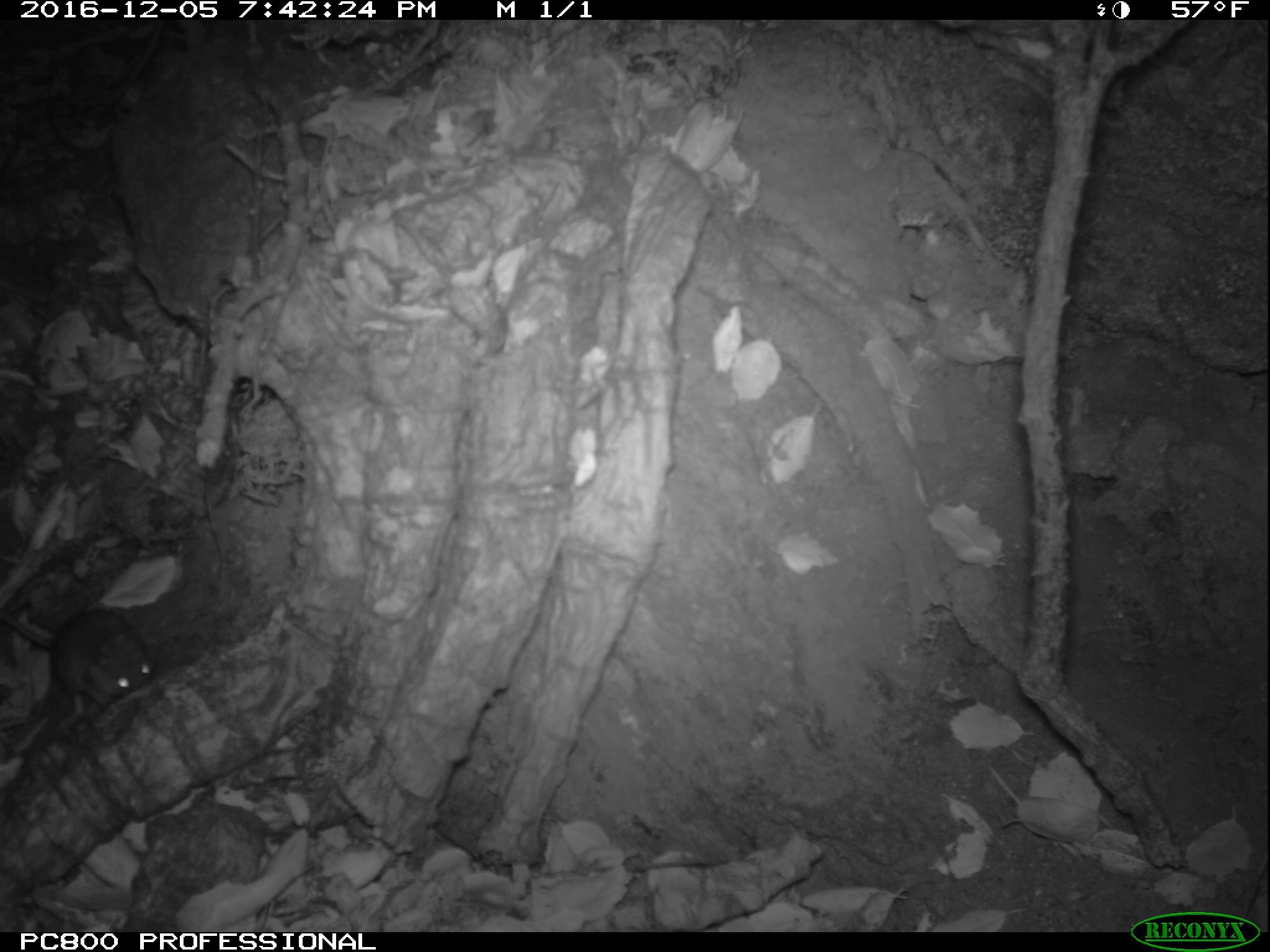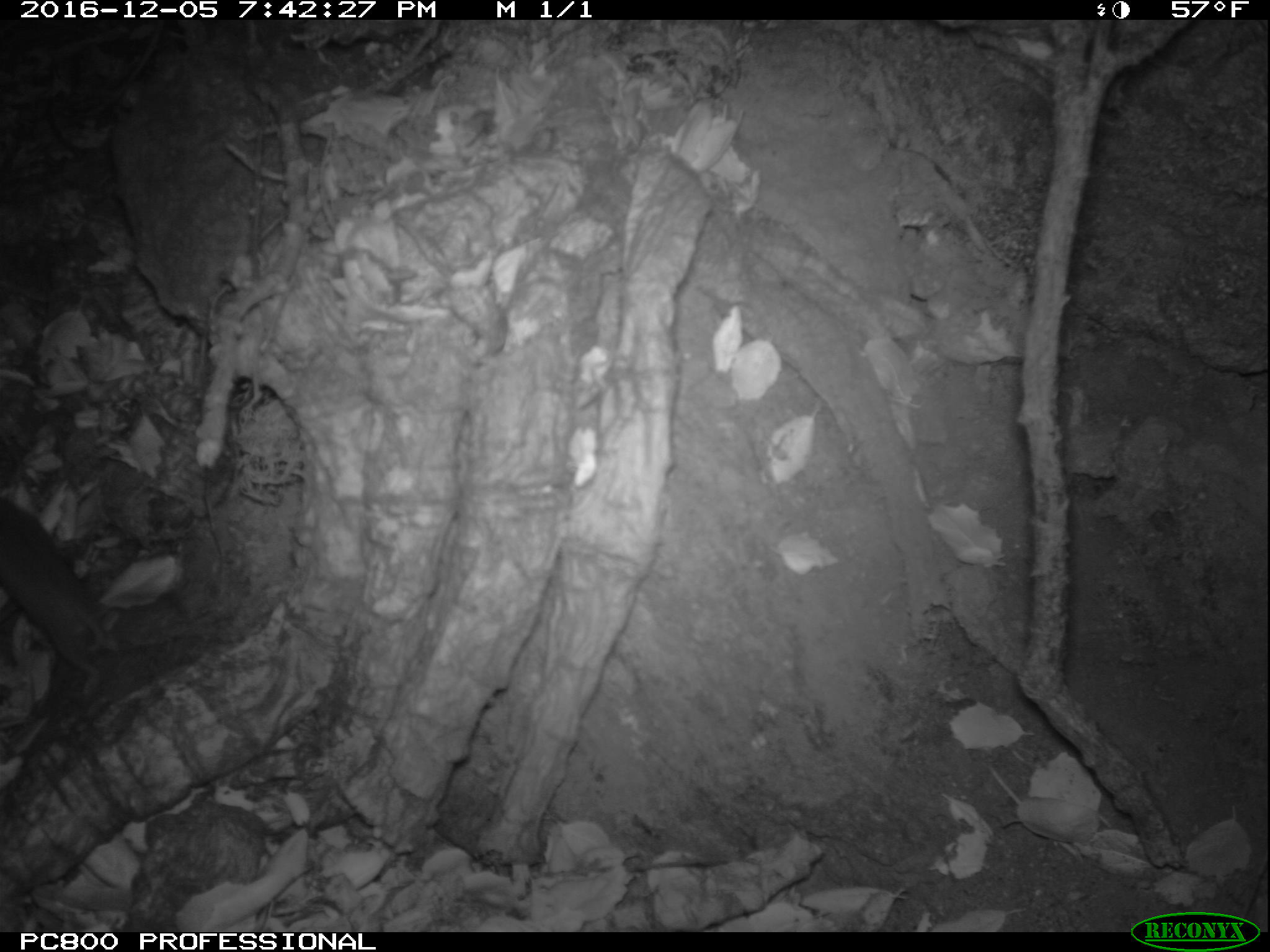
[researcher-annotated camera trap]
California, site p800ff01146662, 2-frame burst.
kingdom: Animalia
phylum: Chordata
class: Mammalia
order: Rodentia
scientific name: Rodentia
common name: rodent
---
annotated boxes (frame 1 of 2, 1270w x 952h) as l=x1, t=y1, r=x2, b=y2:
rodent: l=0, t=608, r=154, b=716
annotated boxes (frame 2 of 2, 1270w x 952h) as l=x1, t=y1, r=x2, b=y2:
rodent: l=0, t=500, r=117, b=696